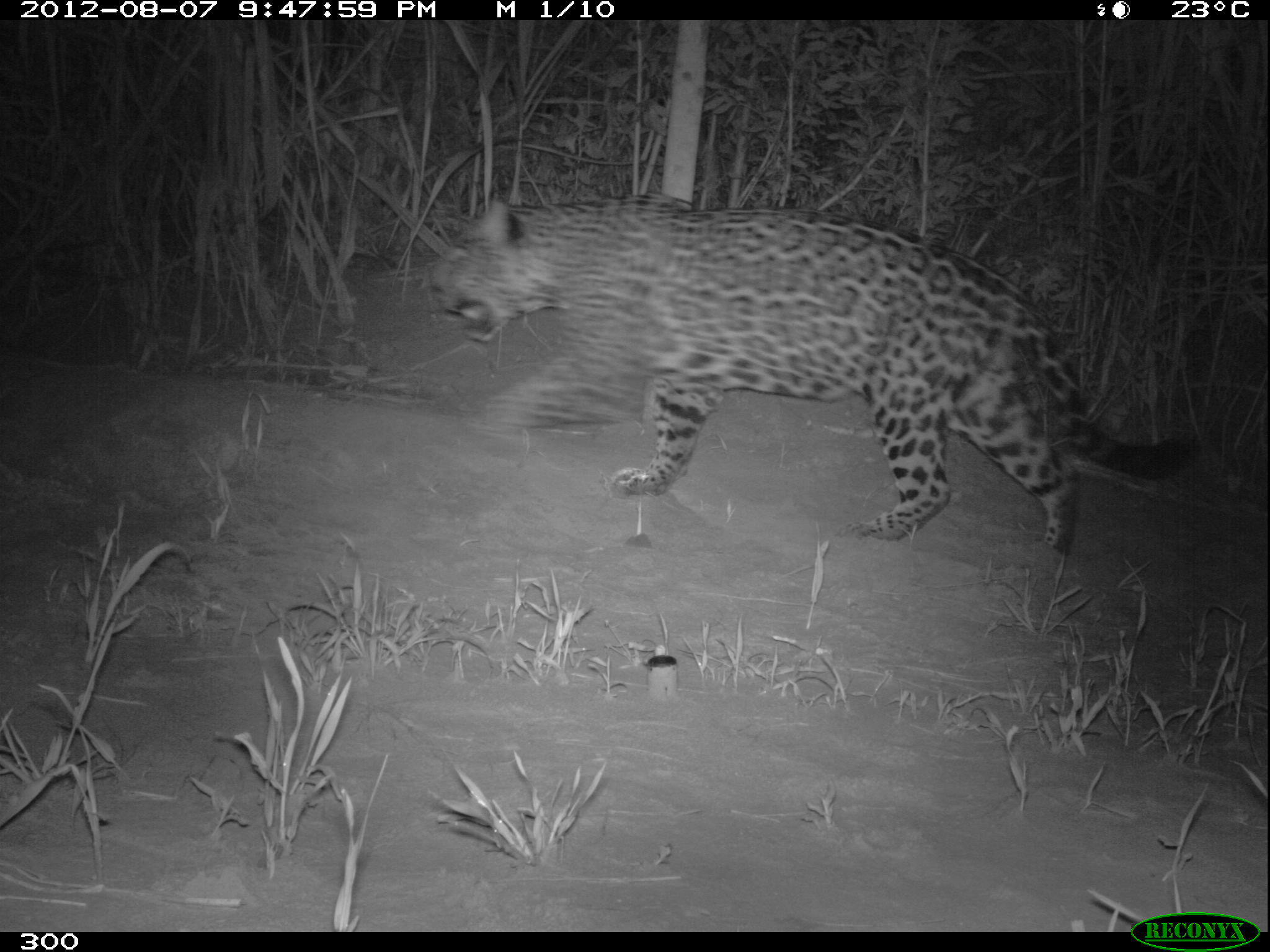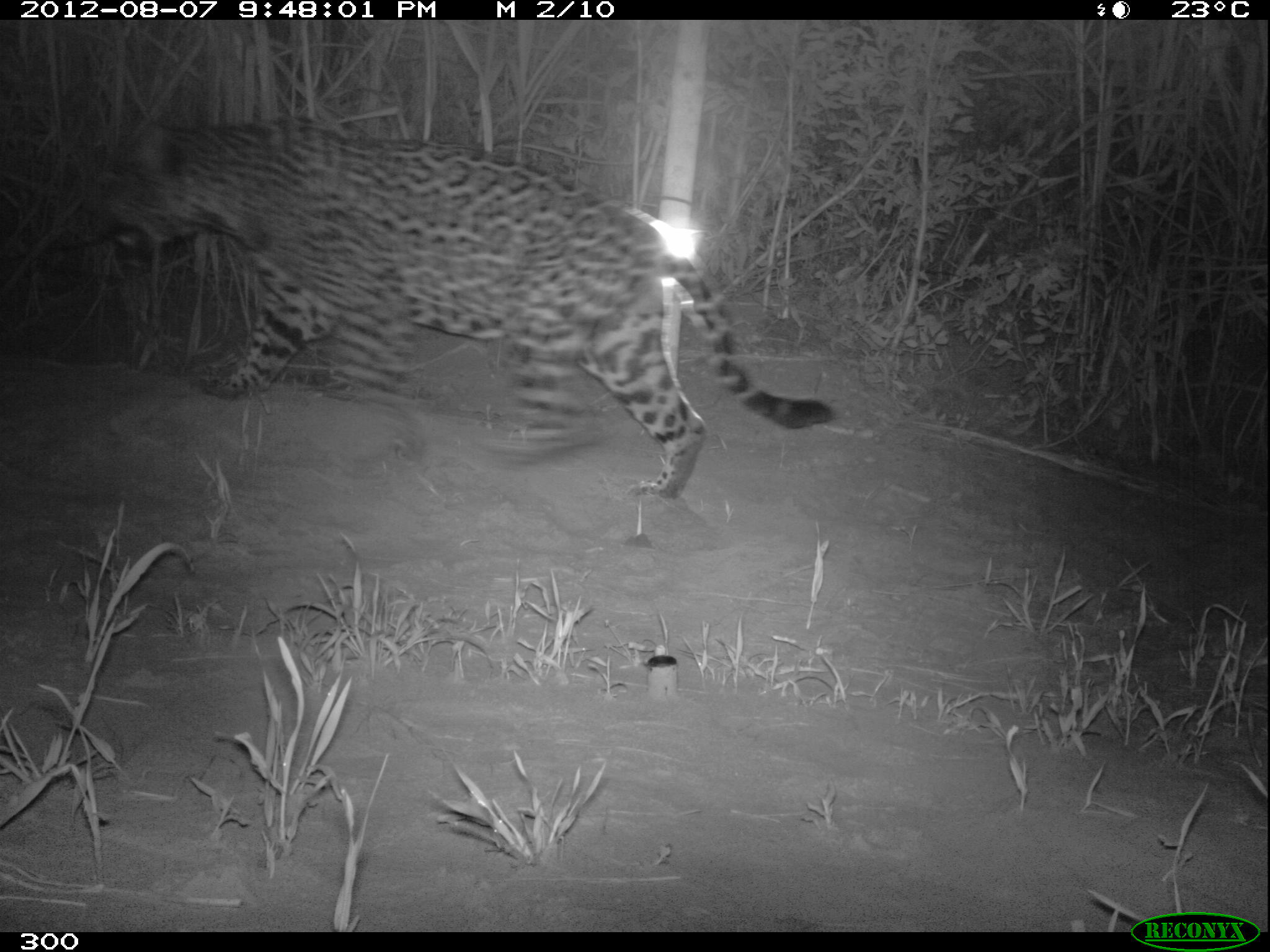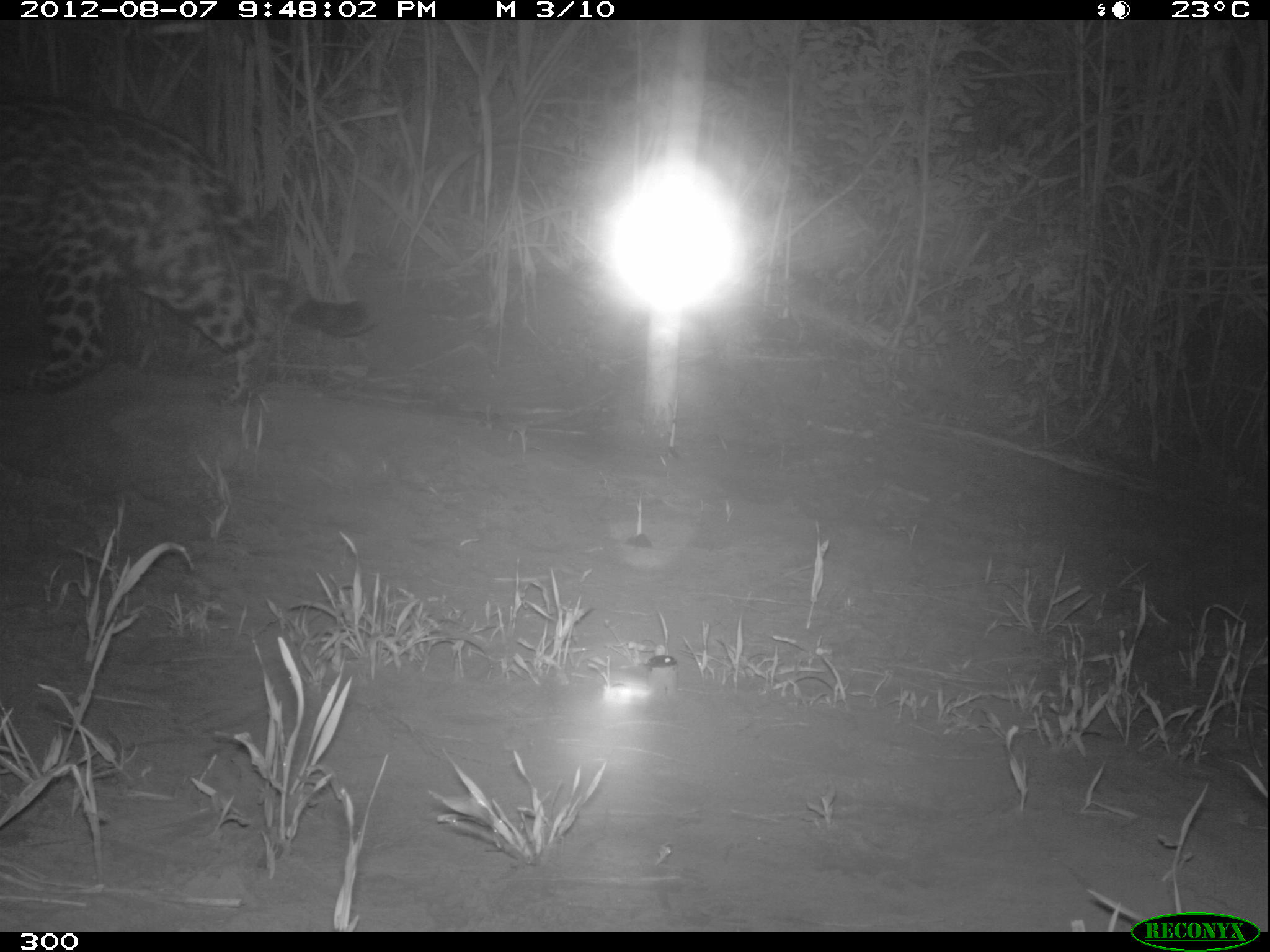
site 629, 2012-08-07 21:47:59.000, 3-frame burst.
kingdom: Animalia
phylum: Chordata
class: Mammalia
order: Carnivora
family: Felidae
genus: Panthera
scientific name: Panthera onca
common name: jaguar